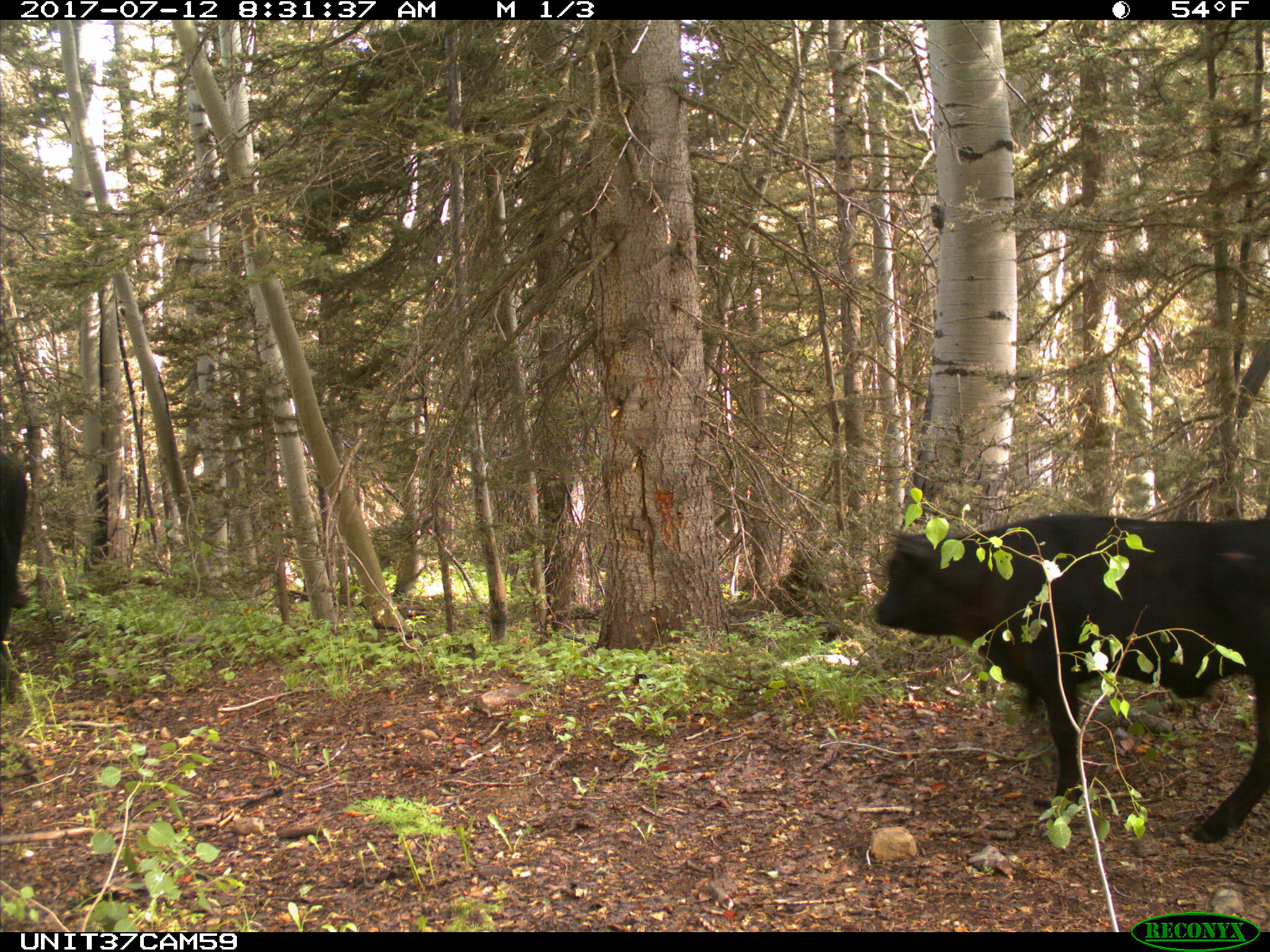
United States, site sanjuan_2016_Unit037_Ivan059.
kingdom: Animalia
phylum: Chordata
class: Mammalia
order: Artiodactyla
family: Bovidae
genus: Bos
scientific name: Bos taurus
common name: domestic cow